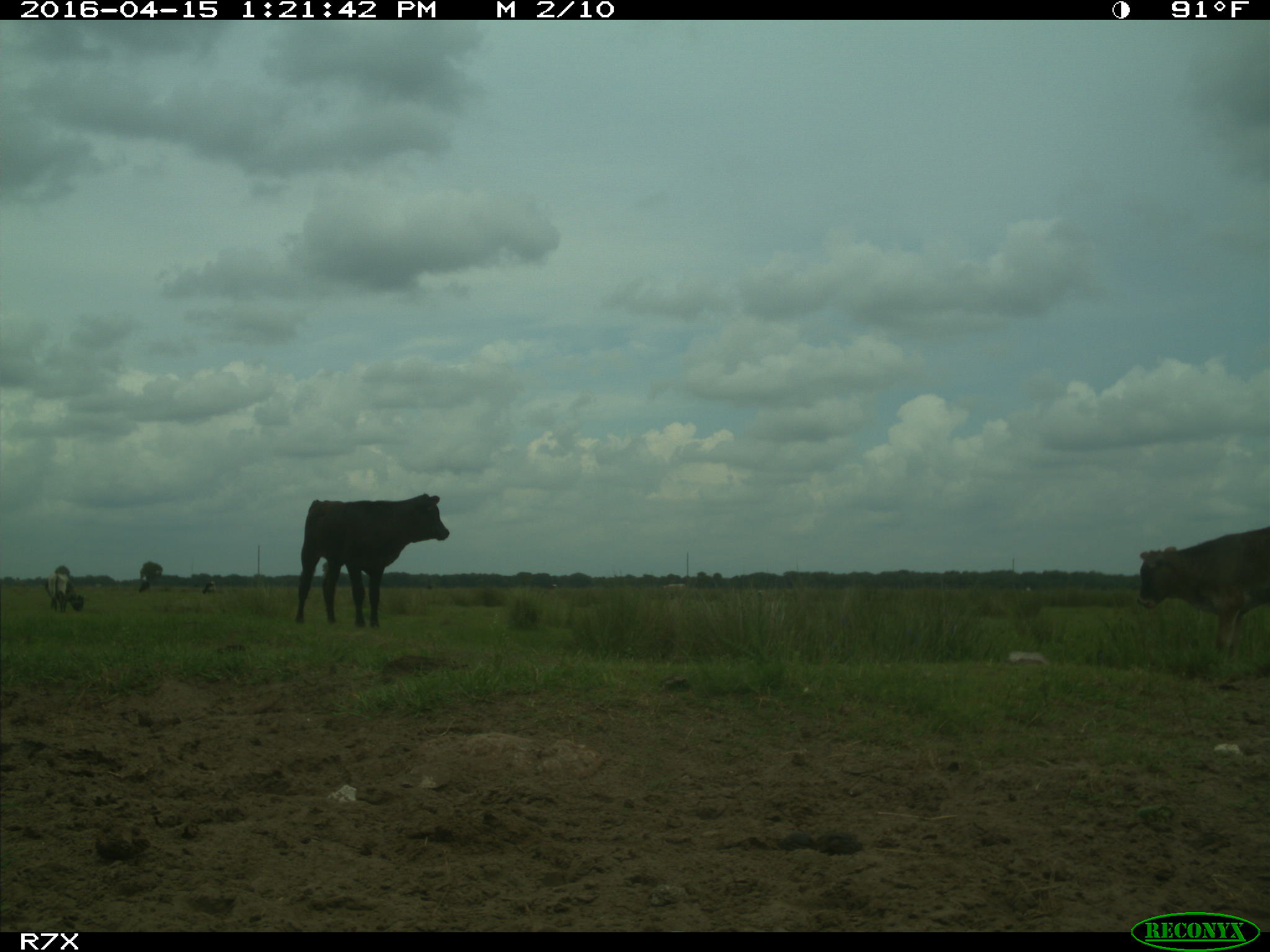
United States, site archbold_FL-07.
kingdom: Animalia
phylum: Chordata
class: Mammalia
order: Artiodactyla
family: Bovidae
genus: Bos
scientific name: Bos taurus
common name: domestic cow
Bos taurus (domestic cow).